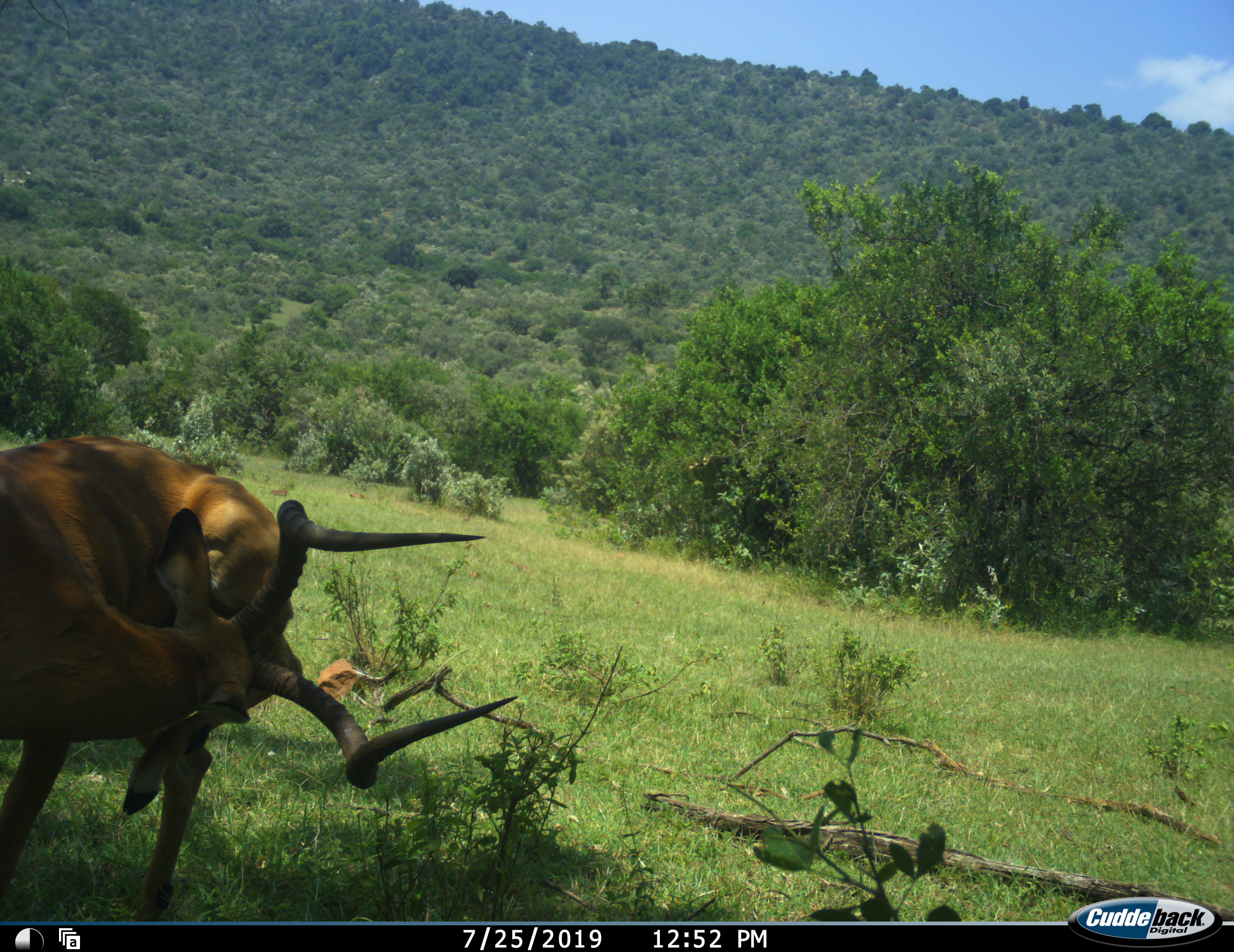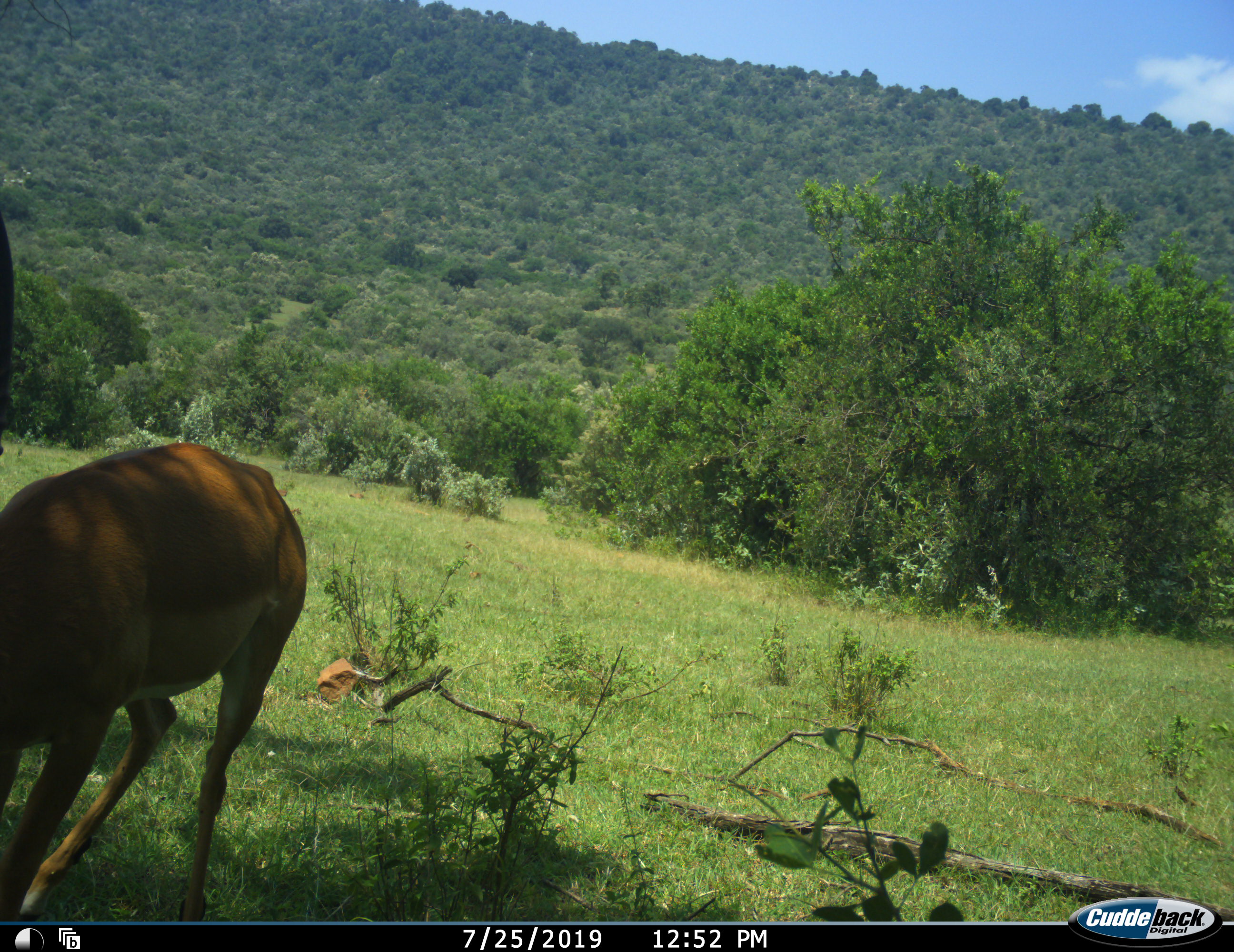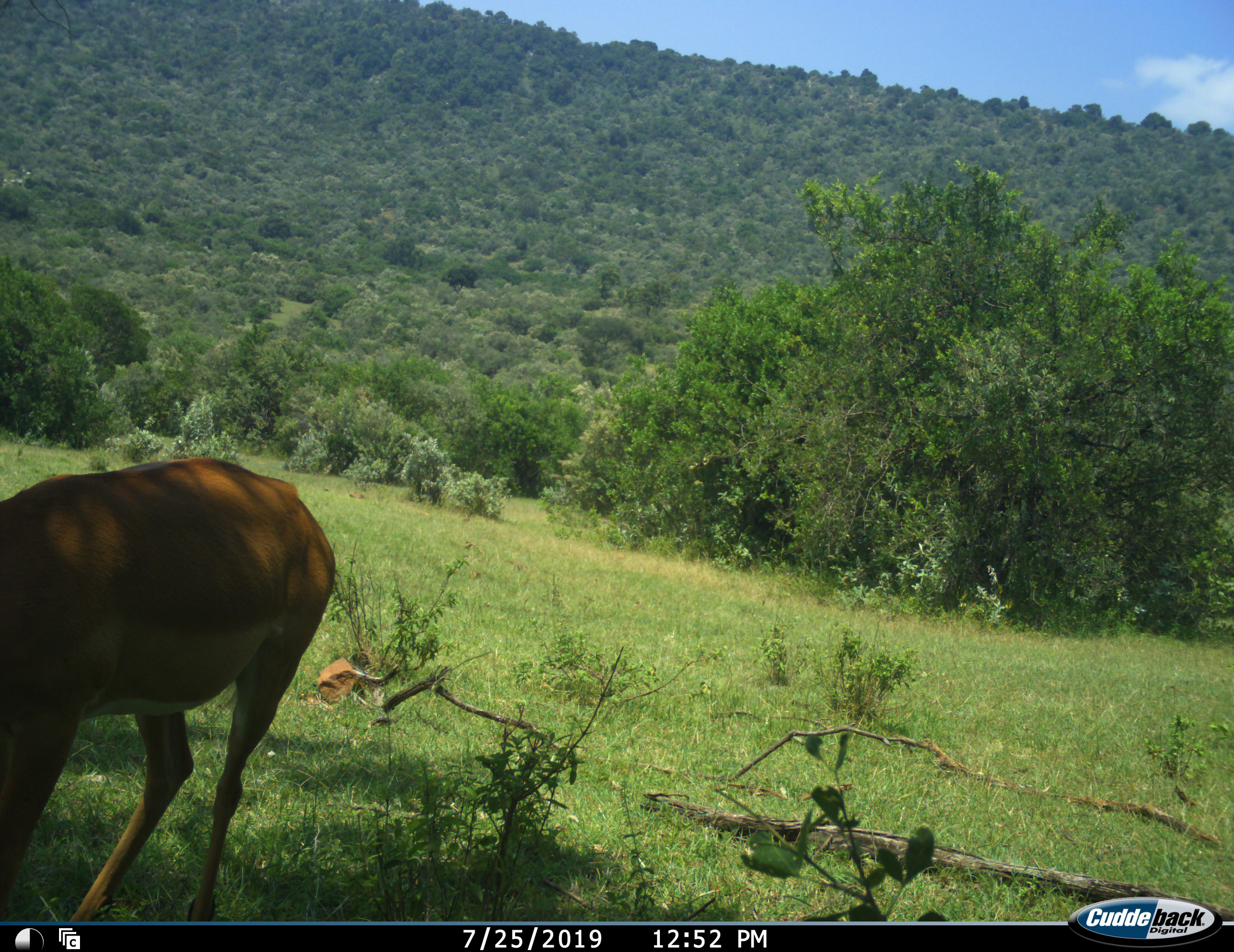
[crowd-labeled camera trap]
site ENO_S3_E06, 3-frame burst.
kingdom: Animalia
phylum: Chordata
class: Mammalia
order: Artiodactyla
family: Bovidae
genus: Aepyceros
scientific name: Aepyceros melampus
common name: impala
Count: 1.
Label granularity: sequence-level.